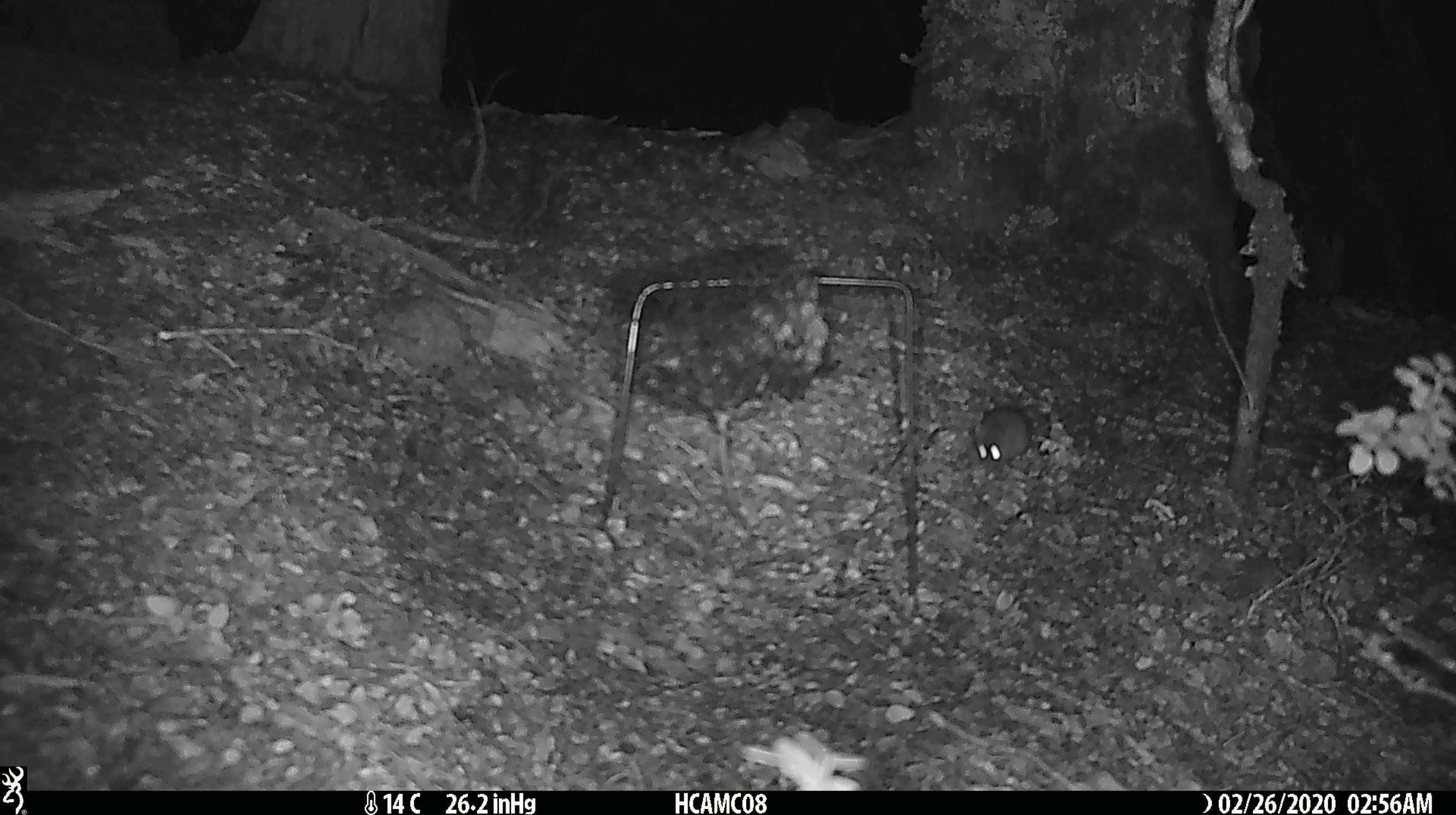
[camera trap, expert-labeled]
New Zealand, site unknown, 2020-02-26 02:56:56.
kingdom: Animalia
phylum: Chordata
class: Mammalia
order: Rodentia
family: Muridae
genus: Mus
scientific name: Mus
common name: mouse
Mouse (Mus).